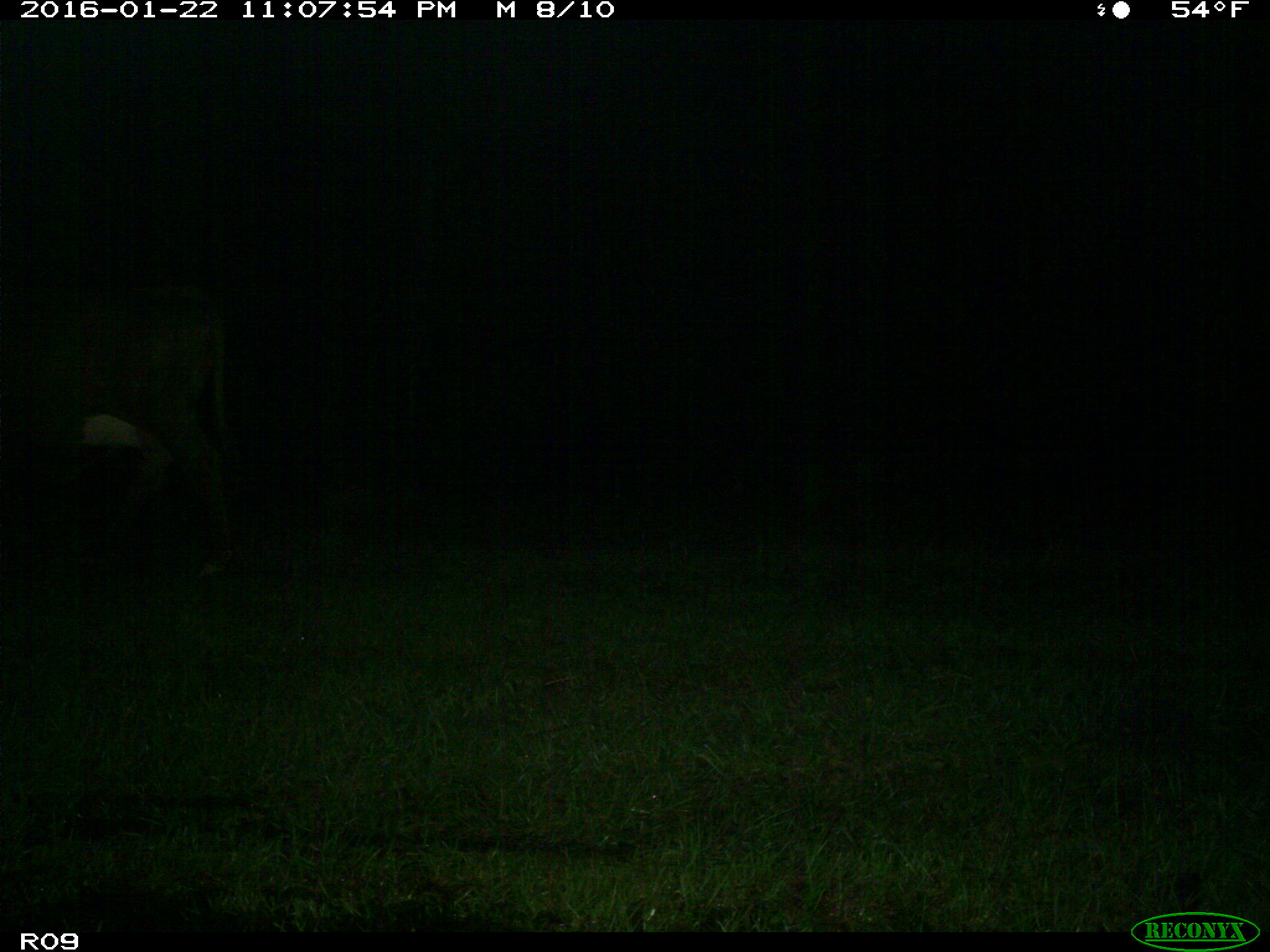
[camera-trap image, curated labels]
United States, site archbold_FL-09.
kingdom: Animalia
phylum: Chordata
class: Mammalia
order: Artiodactyla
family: Bovidae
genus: Bos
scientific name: Bos taurus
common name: domestic cow